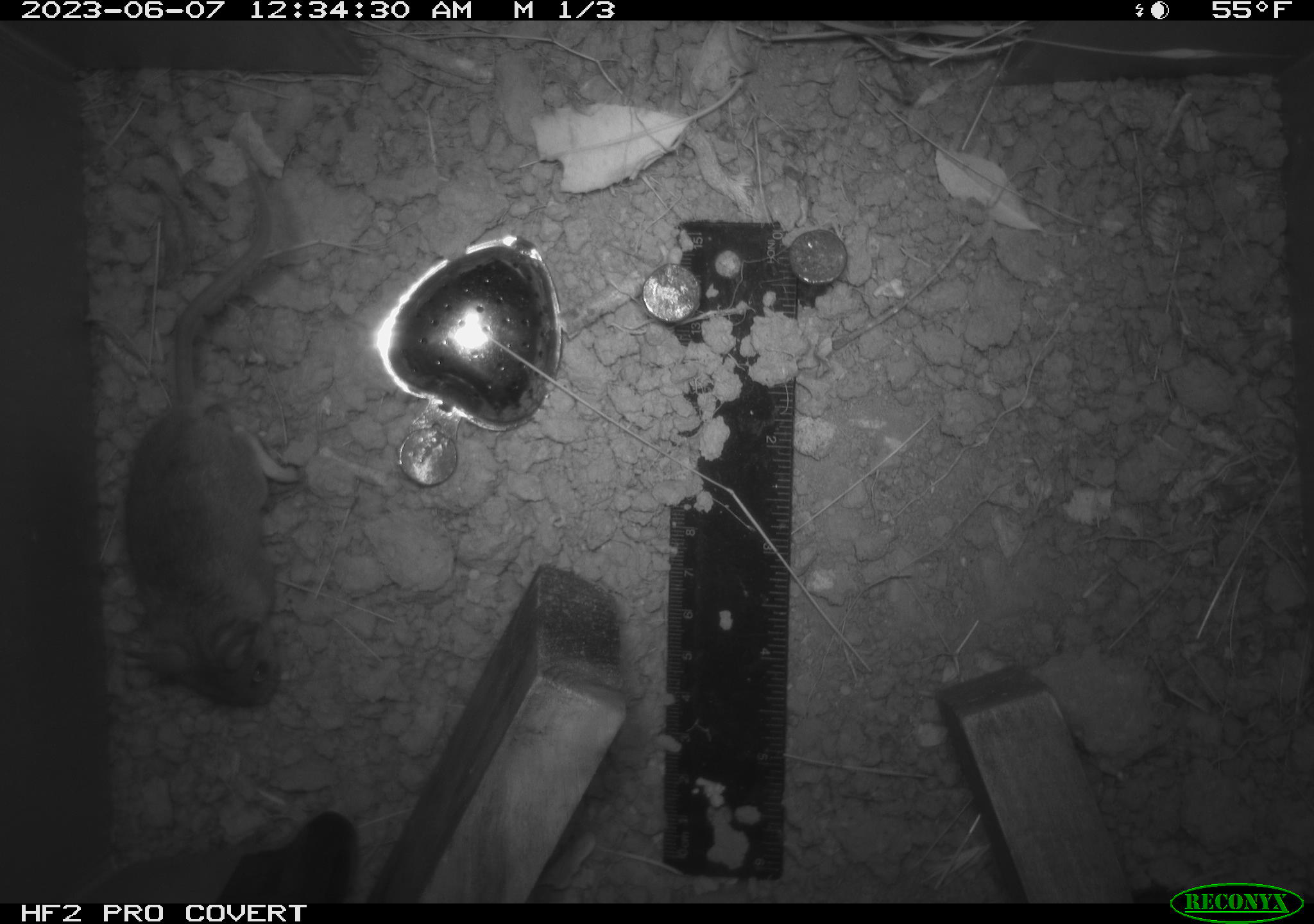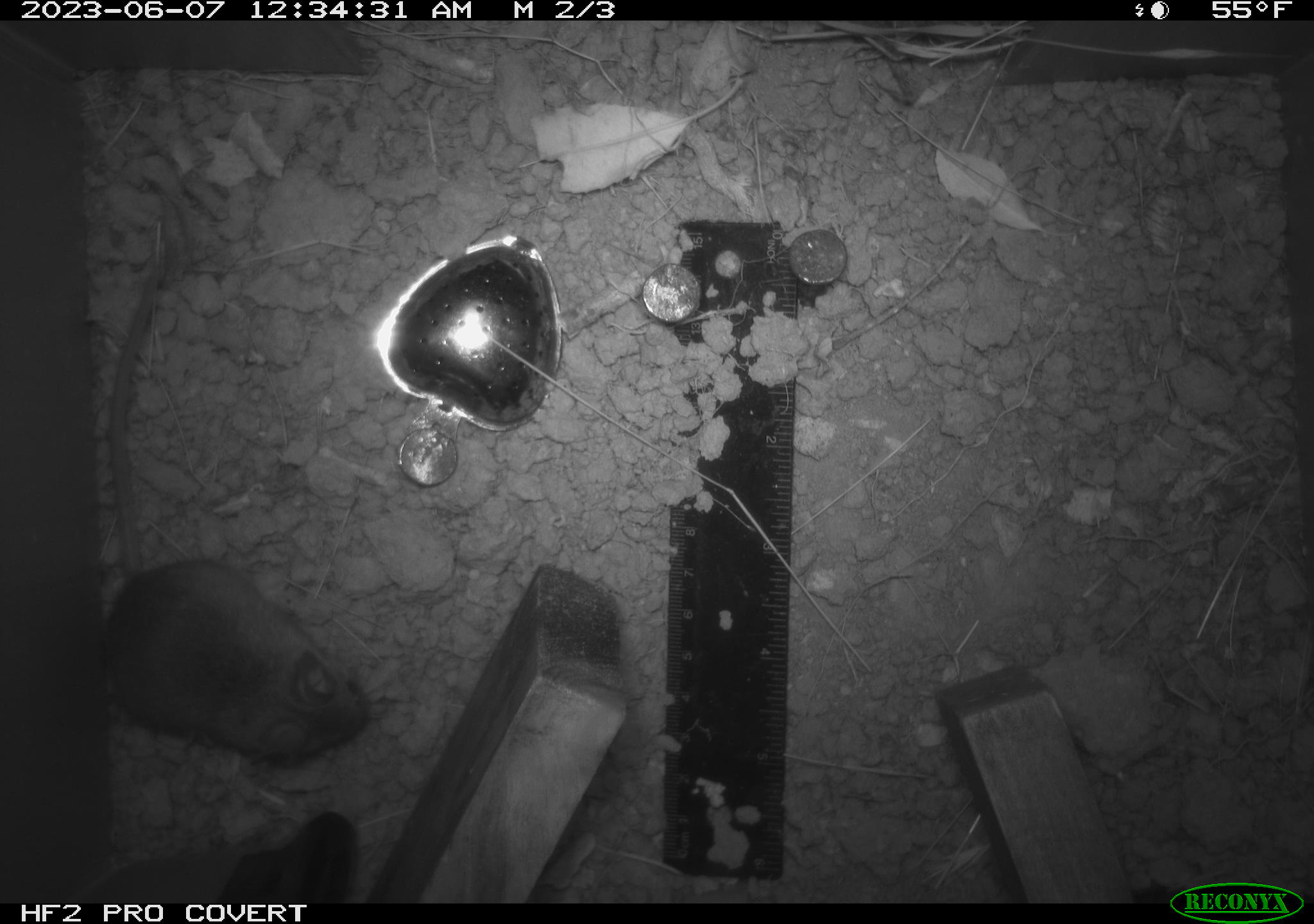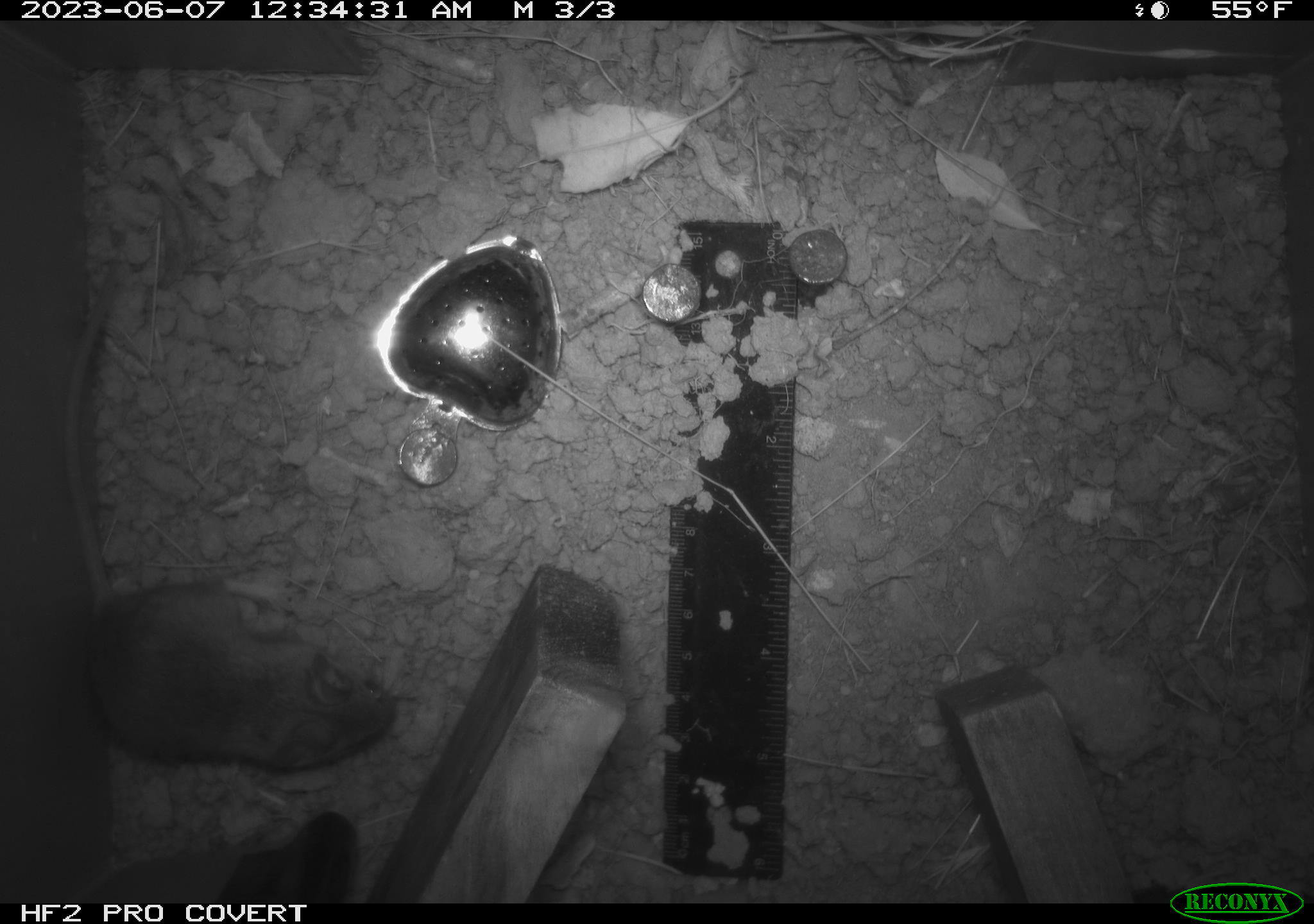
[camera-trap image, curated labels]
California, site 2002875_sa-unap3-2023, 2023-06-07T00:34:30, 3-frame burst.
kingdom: Animalia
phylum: Chordata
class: Mammalia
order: Rodentia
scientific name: Rodentia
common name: mouse species